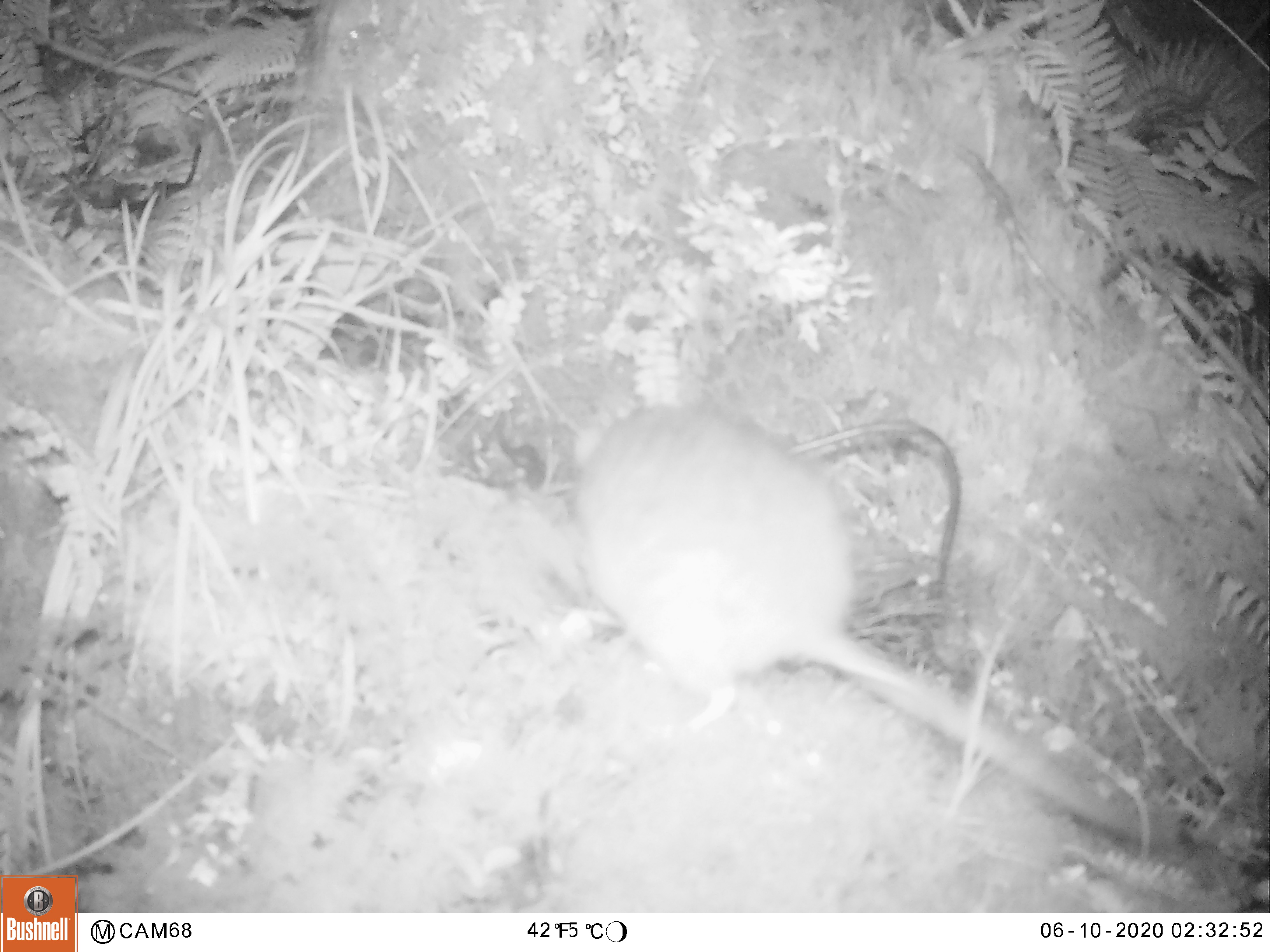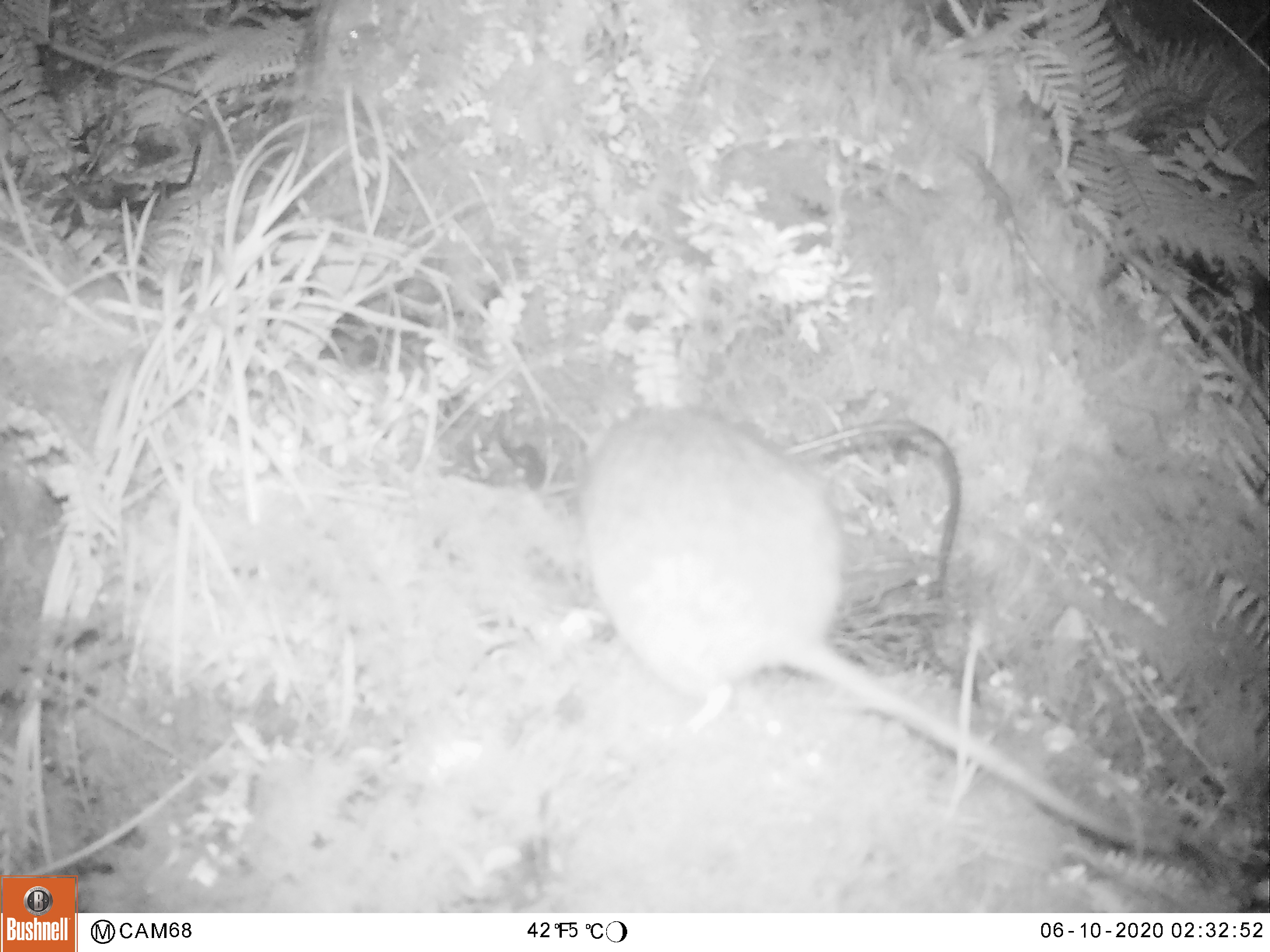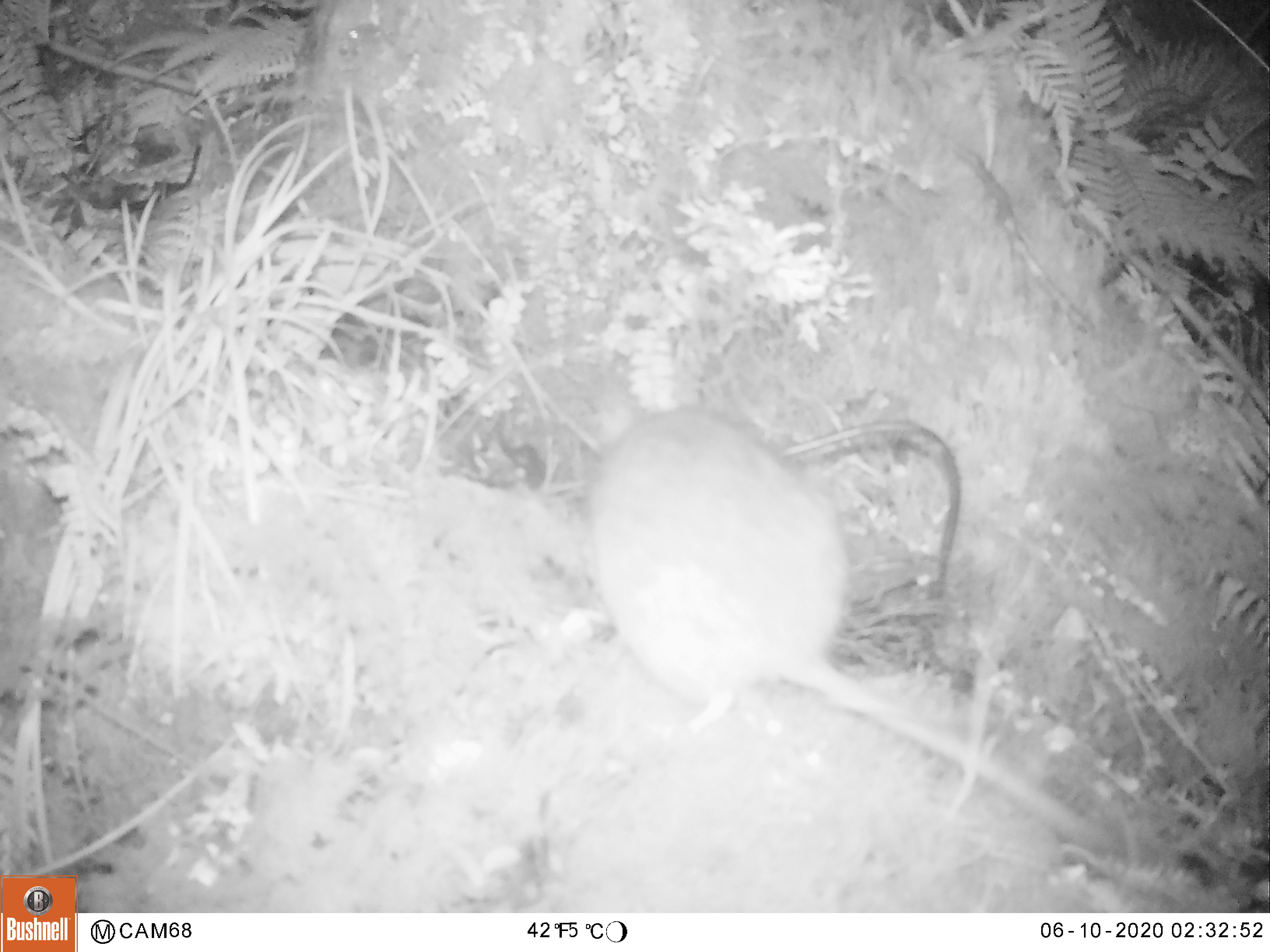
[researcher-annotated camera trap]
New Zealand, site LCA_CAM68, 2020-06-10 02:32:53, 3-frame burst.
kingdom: Animalia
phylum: Chordata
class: Mammalia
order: Rodentia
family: Muridae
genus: Rattus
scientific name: Rattus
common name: rat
Rat (Rattus).